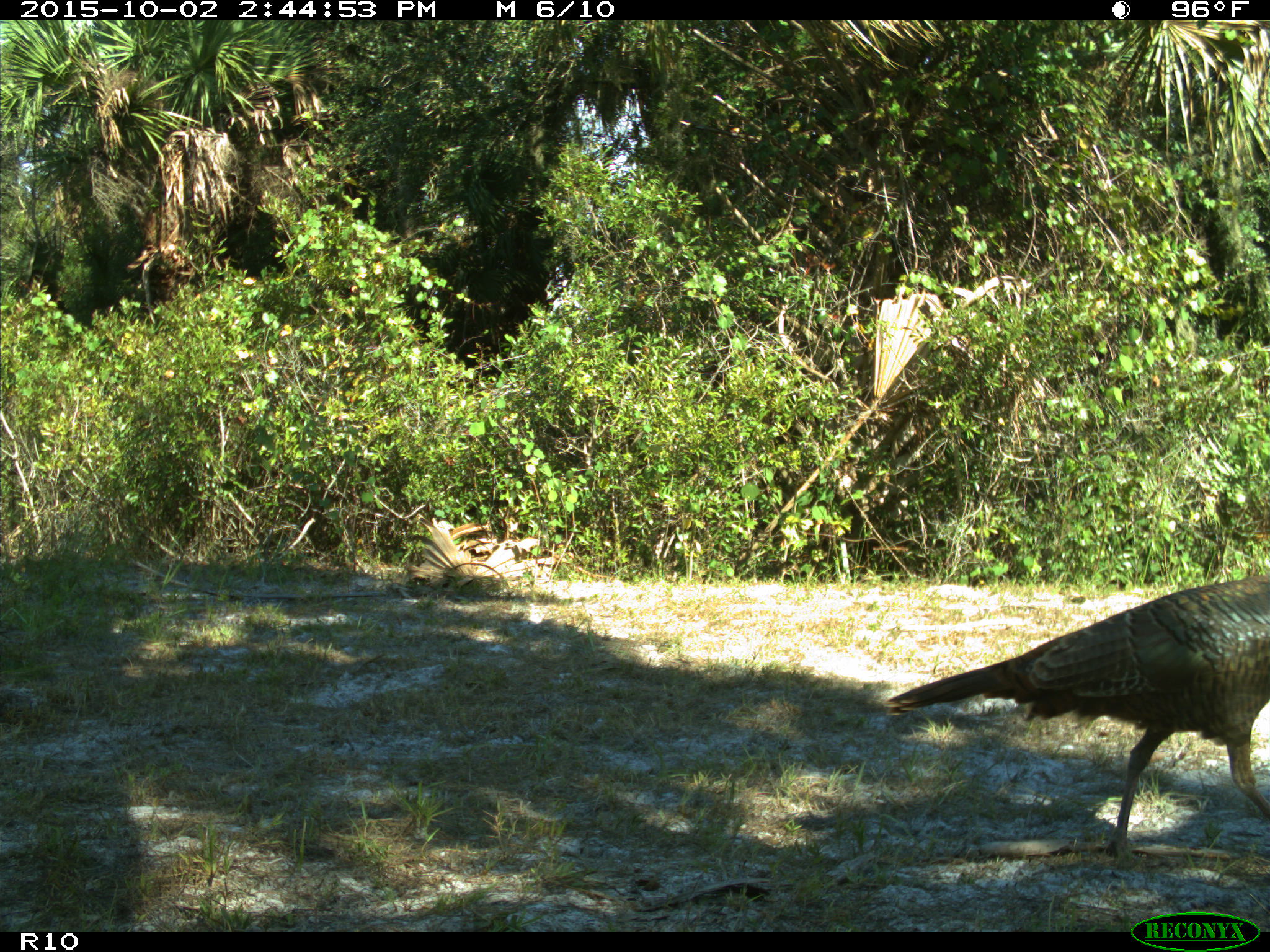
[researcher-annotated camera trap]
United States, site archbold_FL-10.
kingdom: Animalia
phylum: Chordata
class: Aves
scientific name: Aves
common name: birds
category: unidentified bird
Unidentified bird (birds) (Aves).